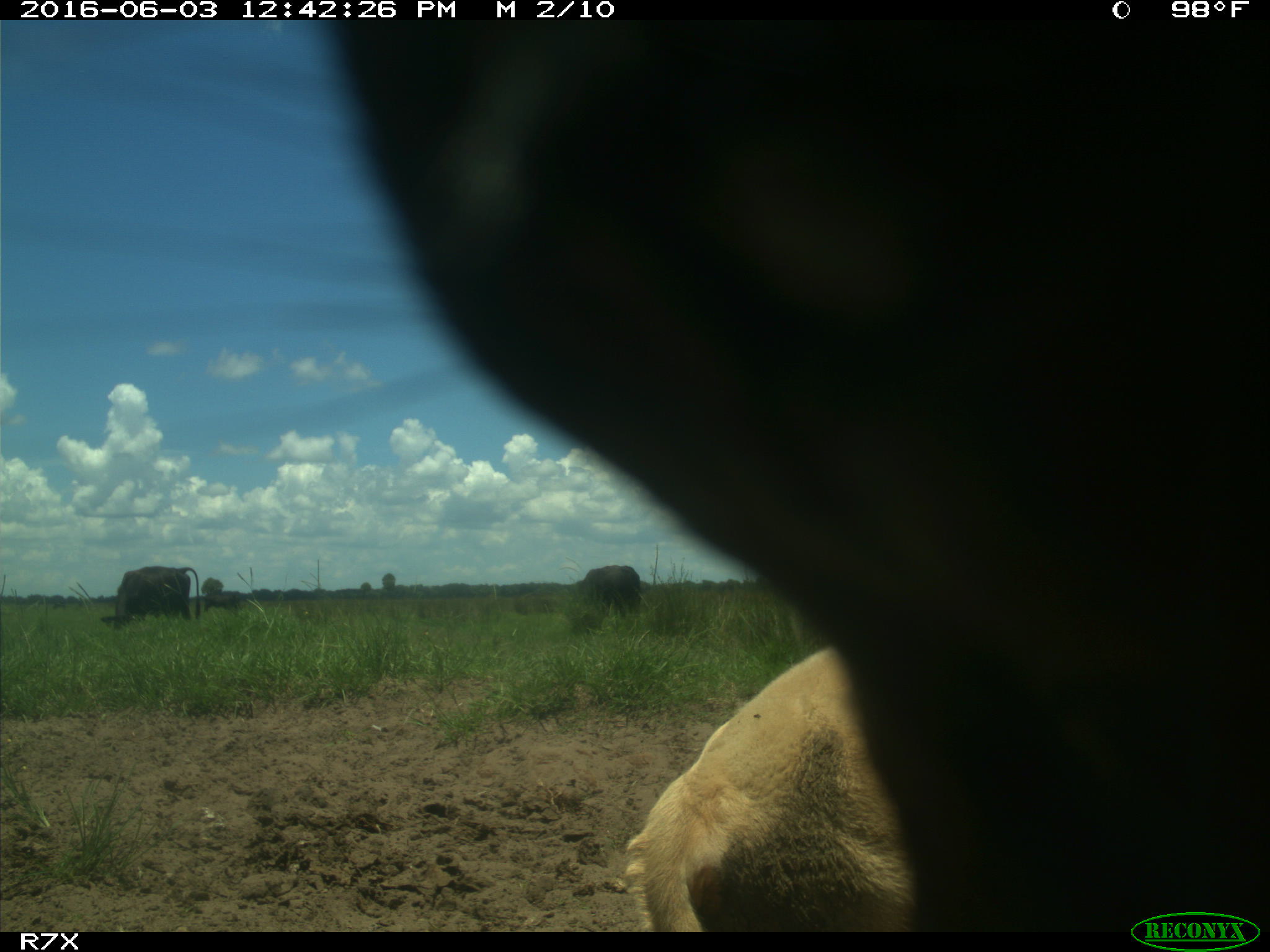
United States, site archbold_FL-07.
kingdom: Animalia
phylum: Chordata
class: Mammalia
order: Artiodactyla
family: Bovidae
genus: Bos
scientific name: Bos taurus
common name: domestic cow